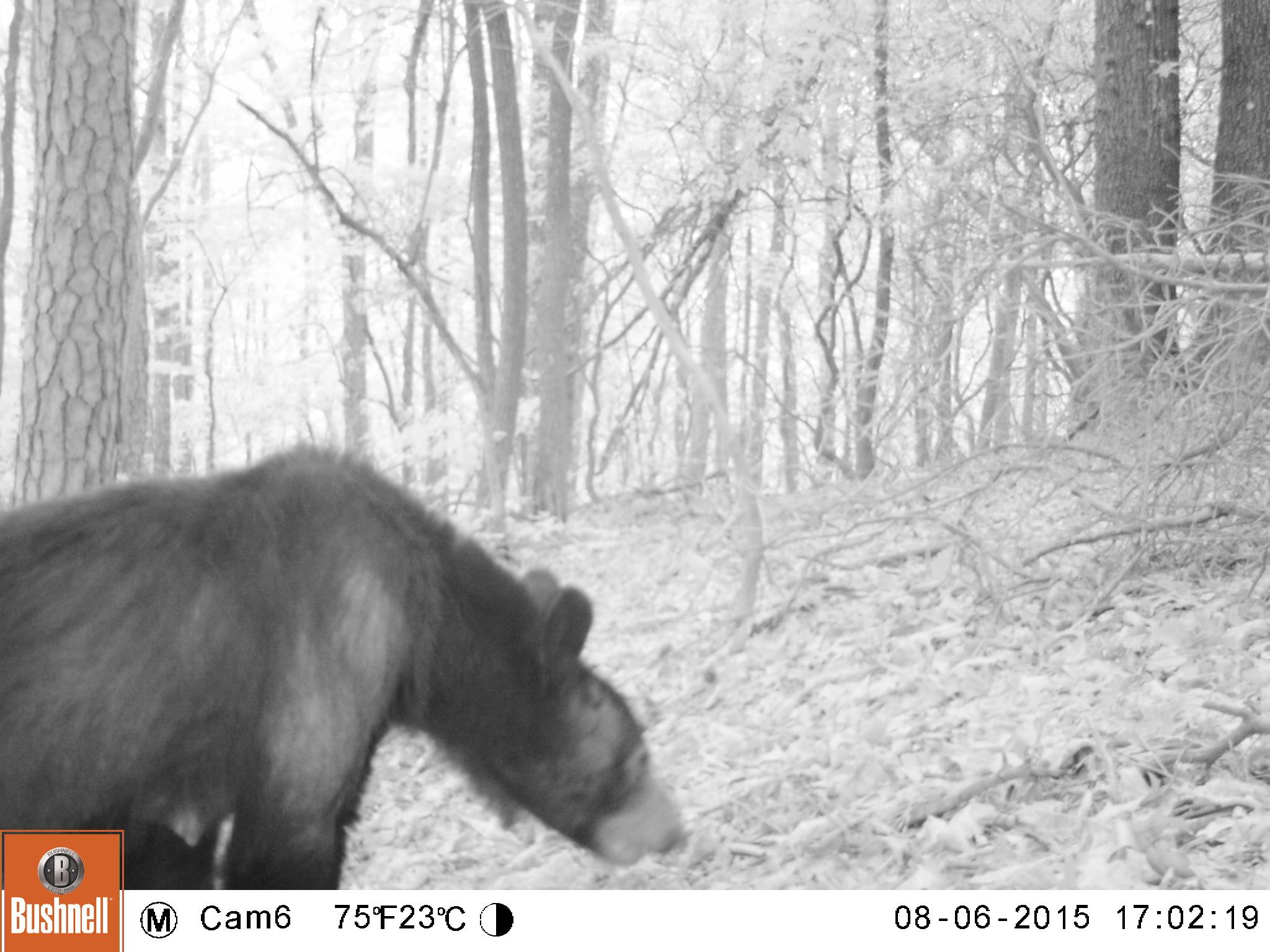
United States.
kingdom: Animalia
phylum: Chordata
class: Mammalia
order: Carnivora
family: Ursidae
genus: Ursus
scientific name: Ursus americanus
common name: american black bear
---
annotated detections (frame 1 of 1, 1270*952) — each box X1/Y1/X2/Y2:
American Black Bear: 3/427/689/906